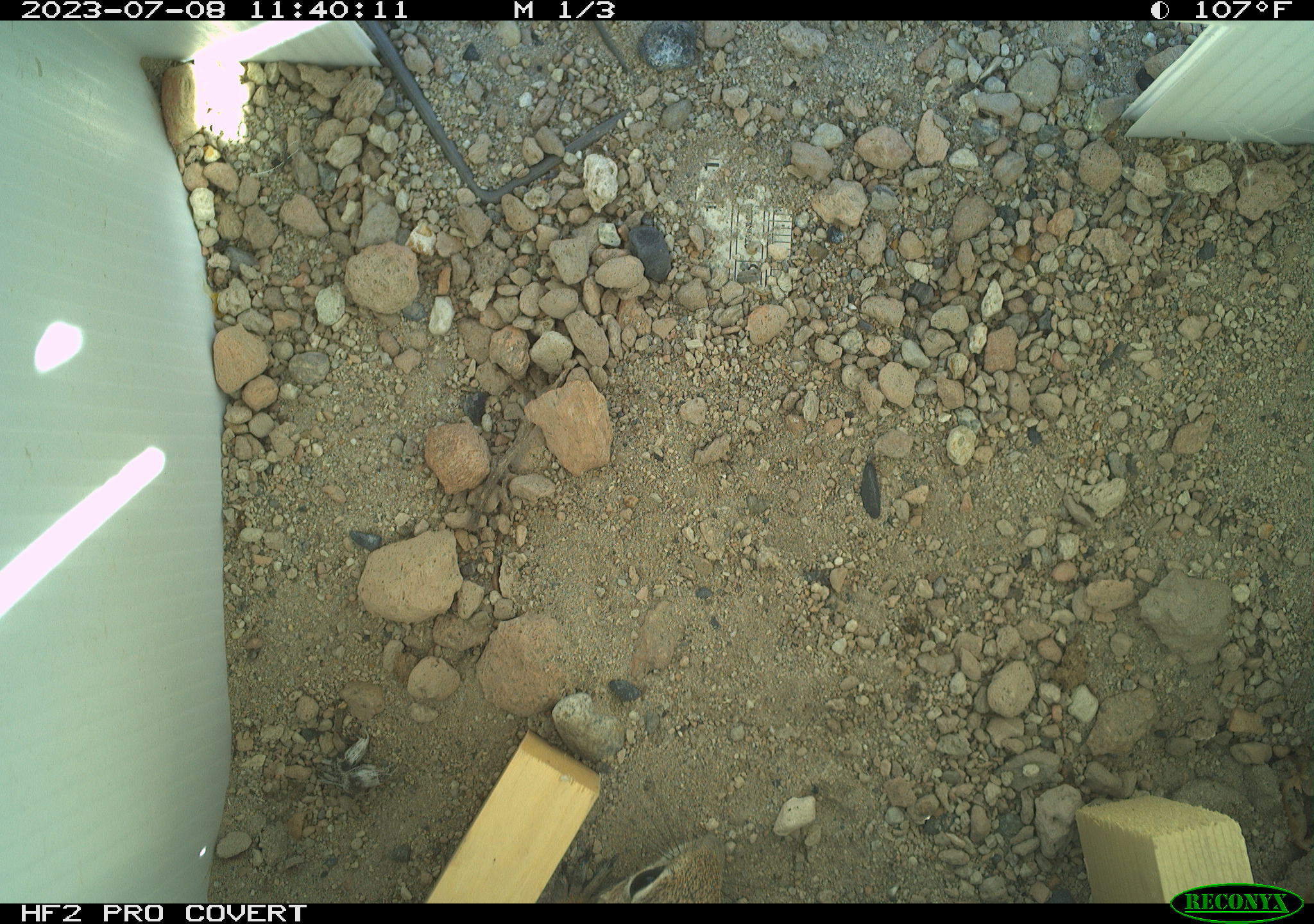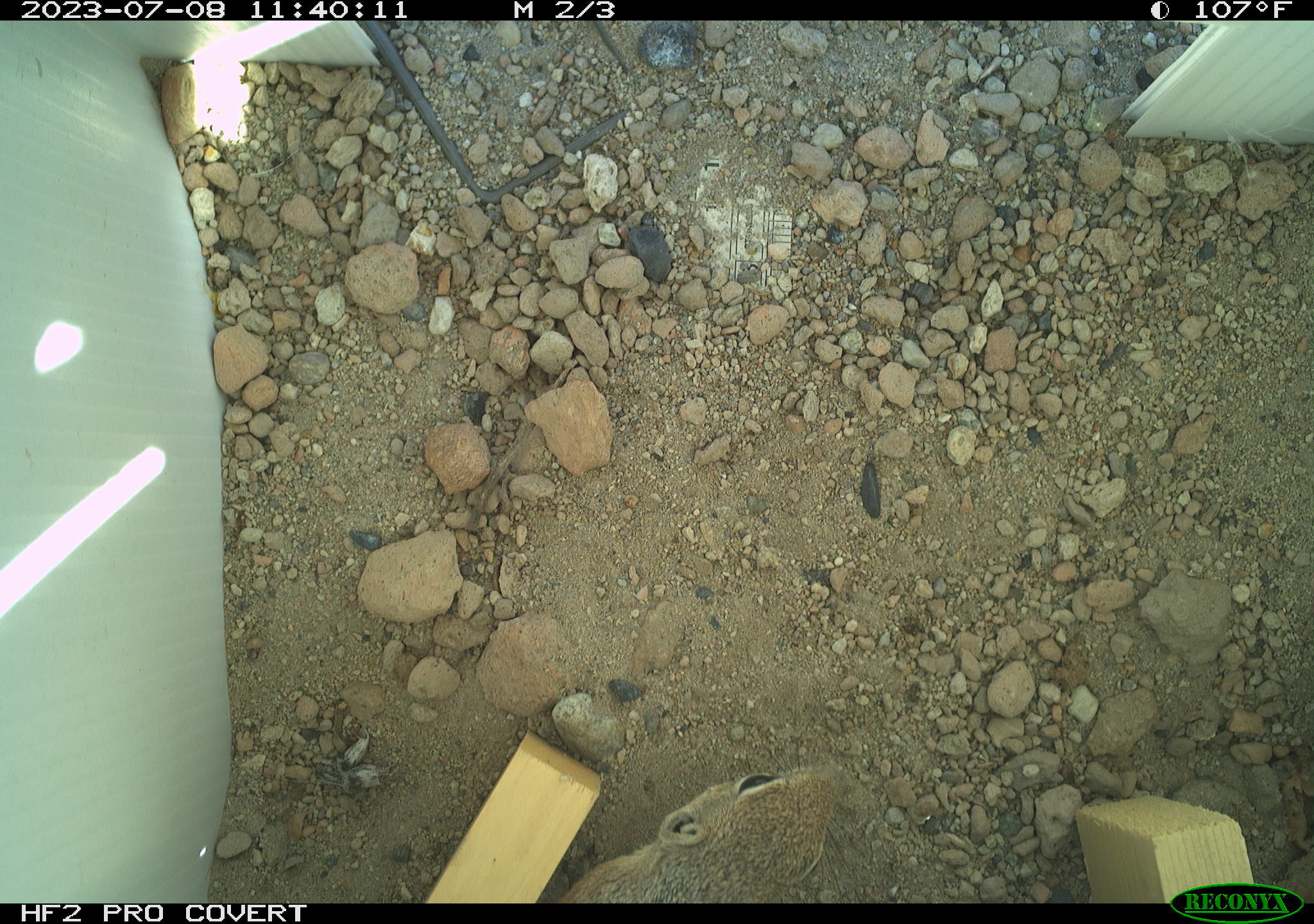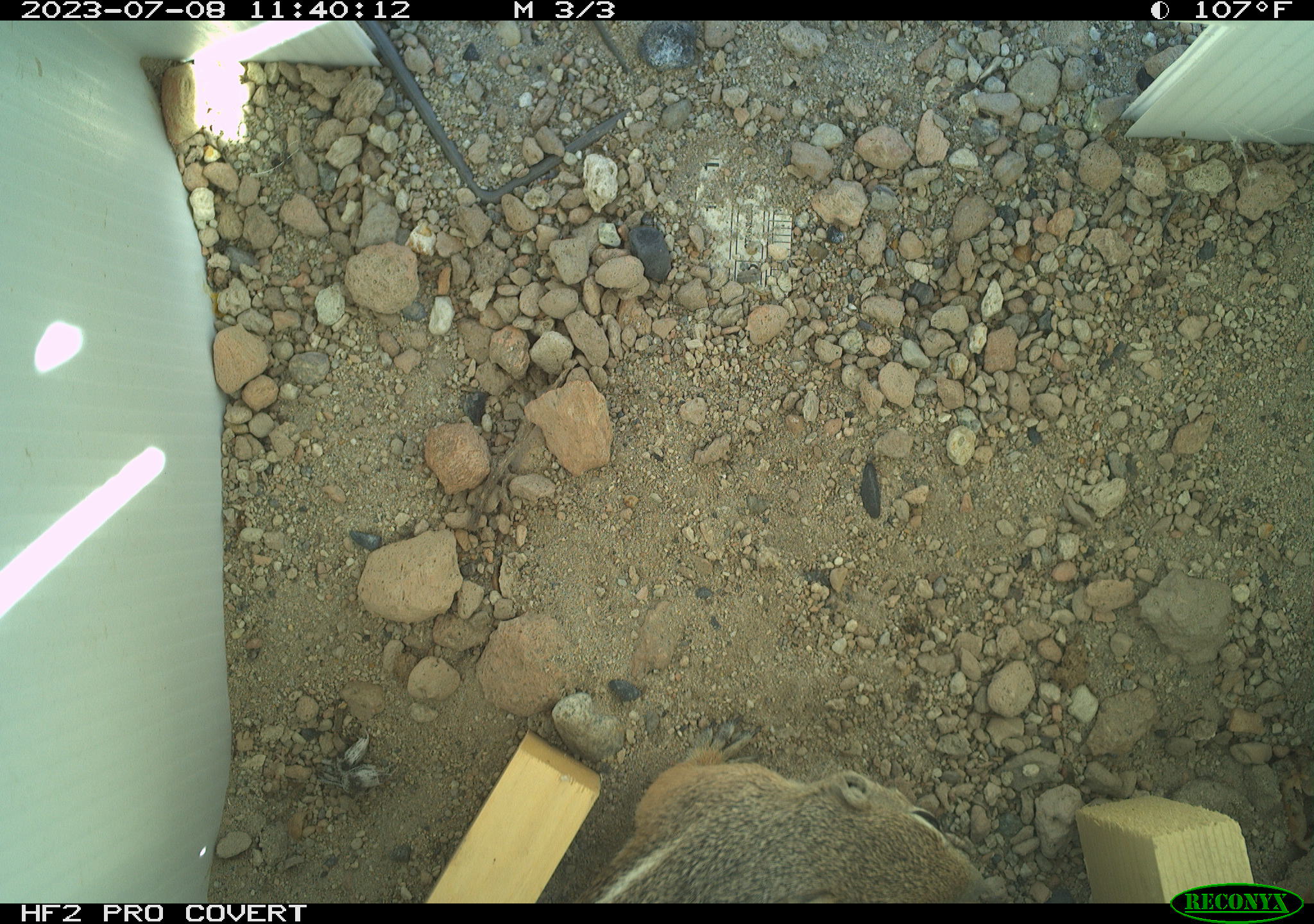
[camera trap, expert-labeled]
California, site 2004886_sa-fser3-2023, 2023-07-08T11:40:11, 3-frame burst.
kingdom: Animalia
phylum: Chordata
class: Mammalia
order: Rodentia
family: Sciuridae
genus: Ammospermophilus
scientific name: Ammospermophilus leucurus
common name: white-tailed antelope squirrel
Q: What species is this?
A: White-tailed antelope squirrel (Ammospermophilus leucurus).